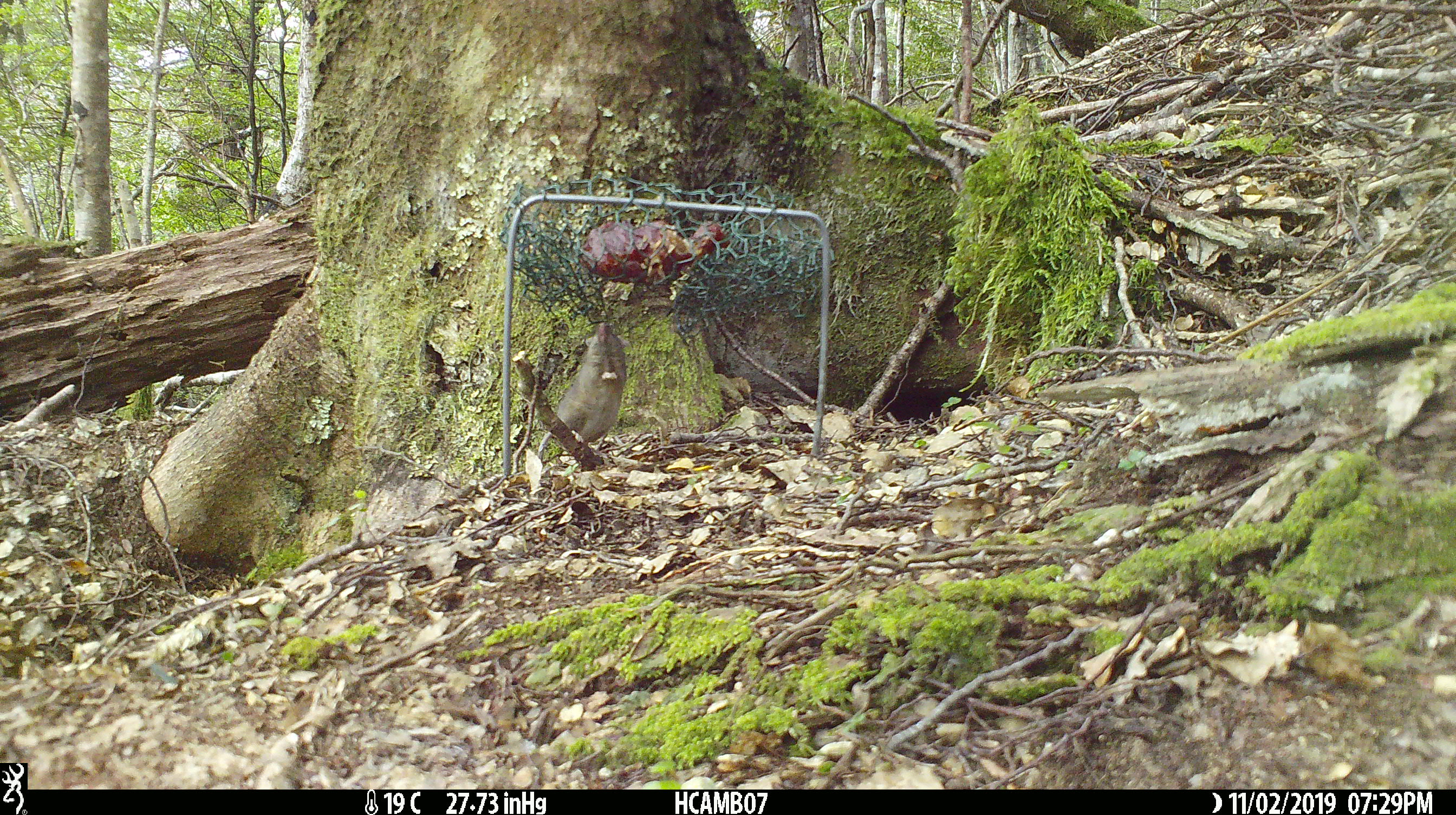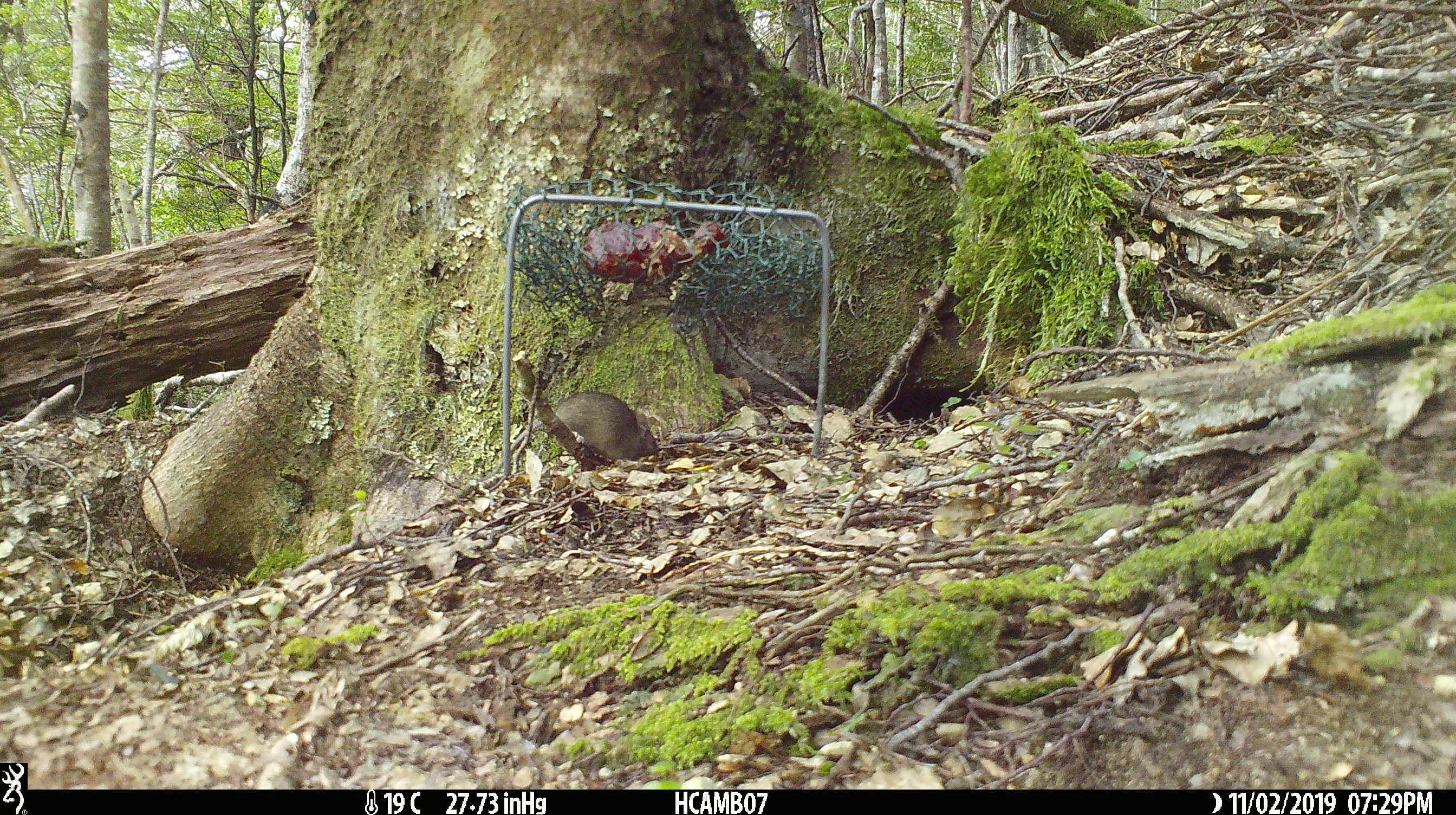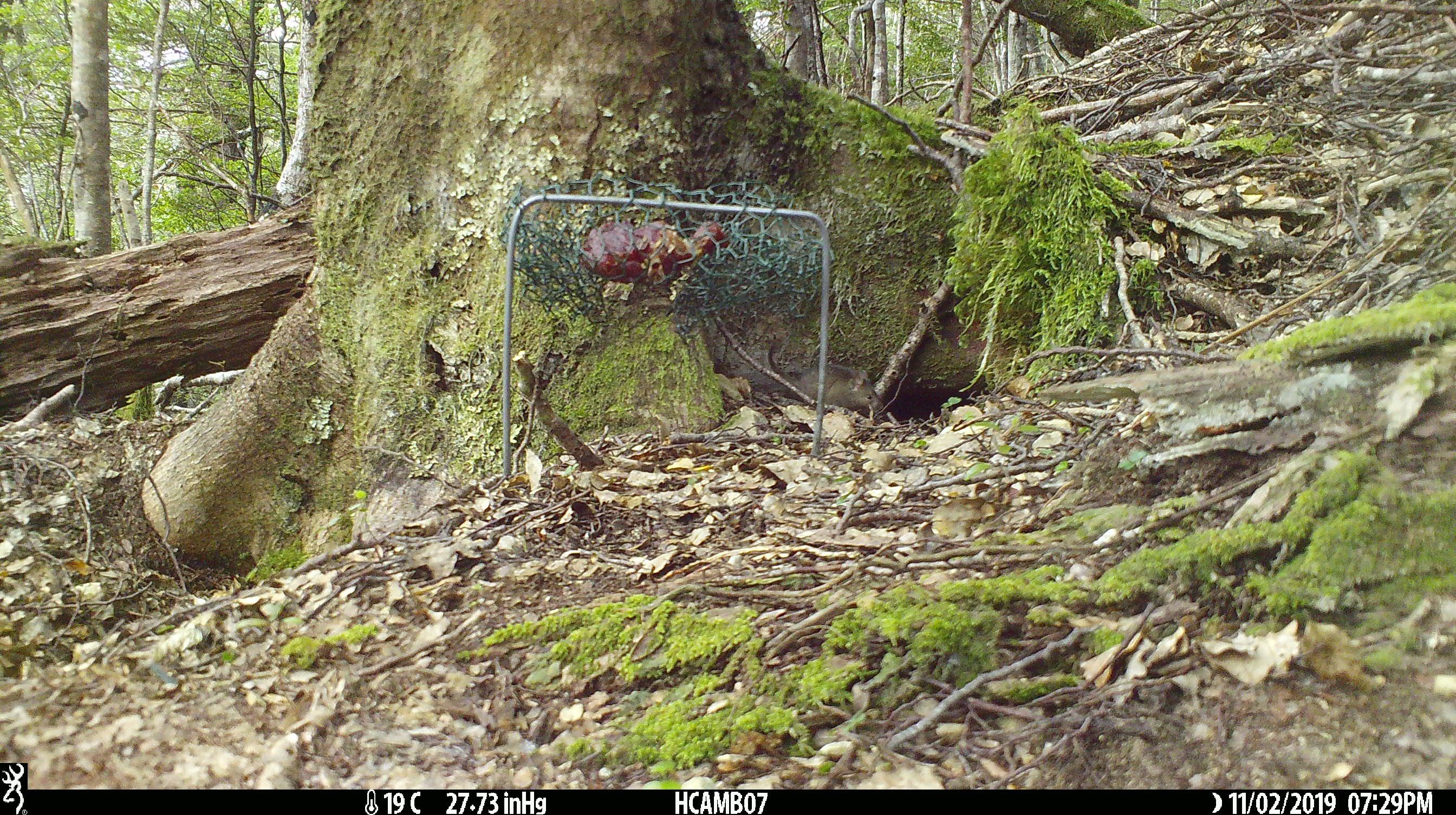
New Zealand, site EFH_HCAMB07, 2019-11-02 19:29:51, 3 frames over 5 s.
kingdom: Animalia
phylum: Chordata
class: Mammalia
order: Rodentia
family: Muridae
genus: Mus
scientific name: Mus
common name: mouse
Mouse (Mus).